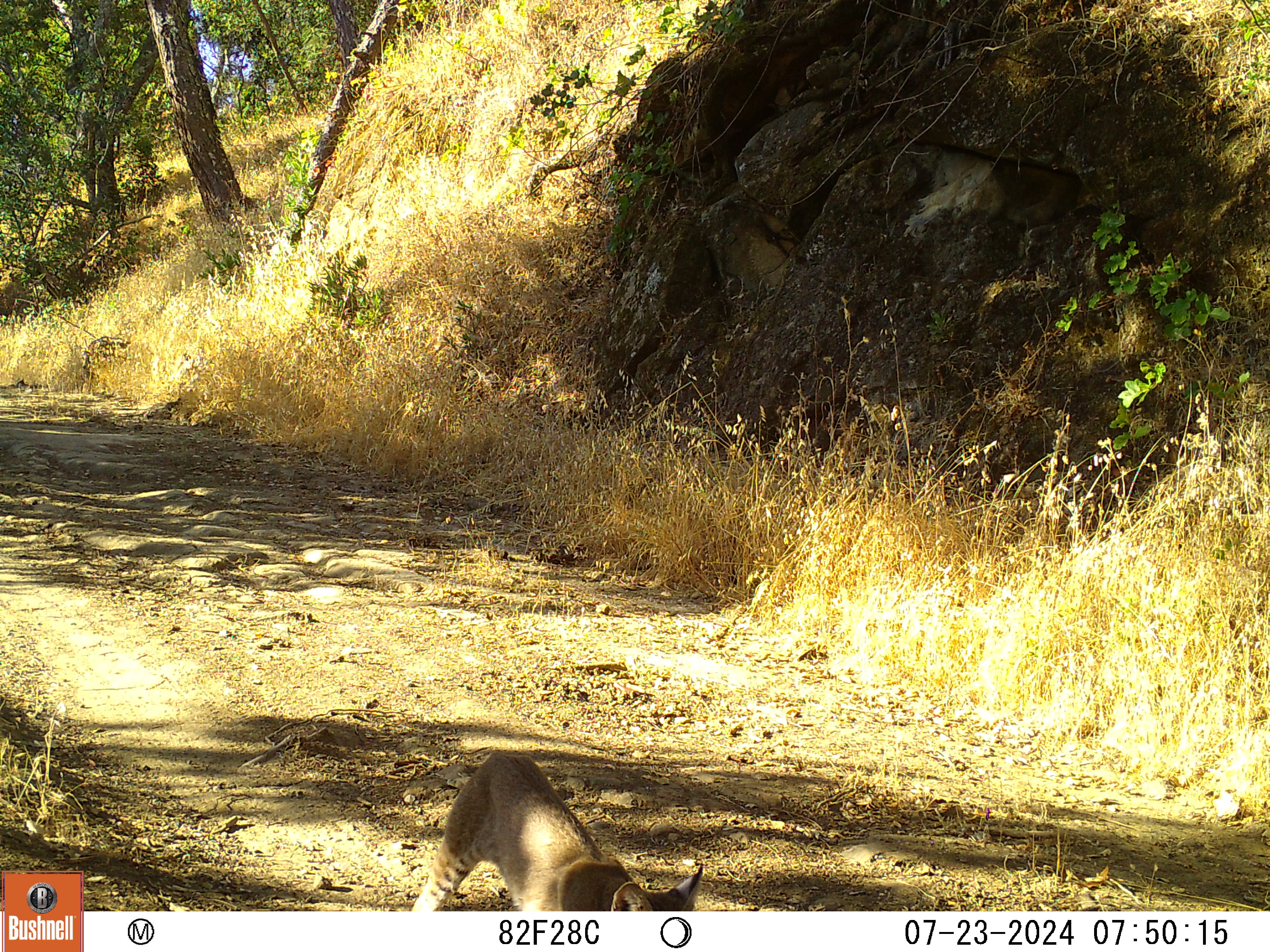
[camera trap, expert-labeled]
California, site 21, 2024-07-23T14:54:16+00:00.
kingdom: Animalia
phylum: Chordata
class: Mammalia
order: Carnivora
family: Felidae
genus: Lynx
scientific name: Lynx rufus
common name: bobcat